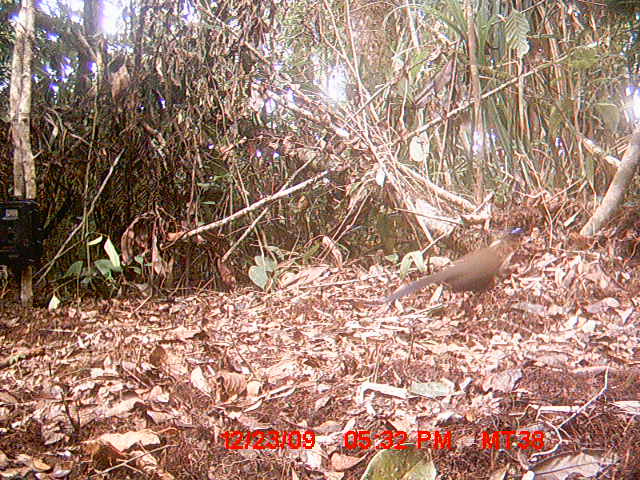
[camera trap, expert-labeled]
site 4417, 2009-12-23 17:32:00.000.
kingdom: Animalia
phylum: Chordata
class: Aves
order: Cuculiformes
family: Cuculidae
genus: Coua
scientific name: Coua serriana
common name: red-breasted coua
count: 1